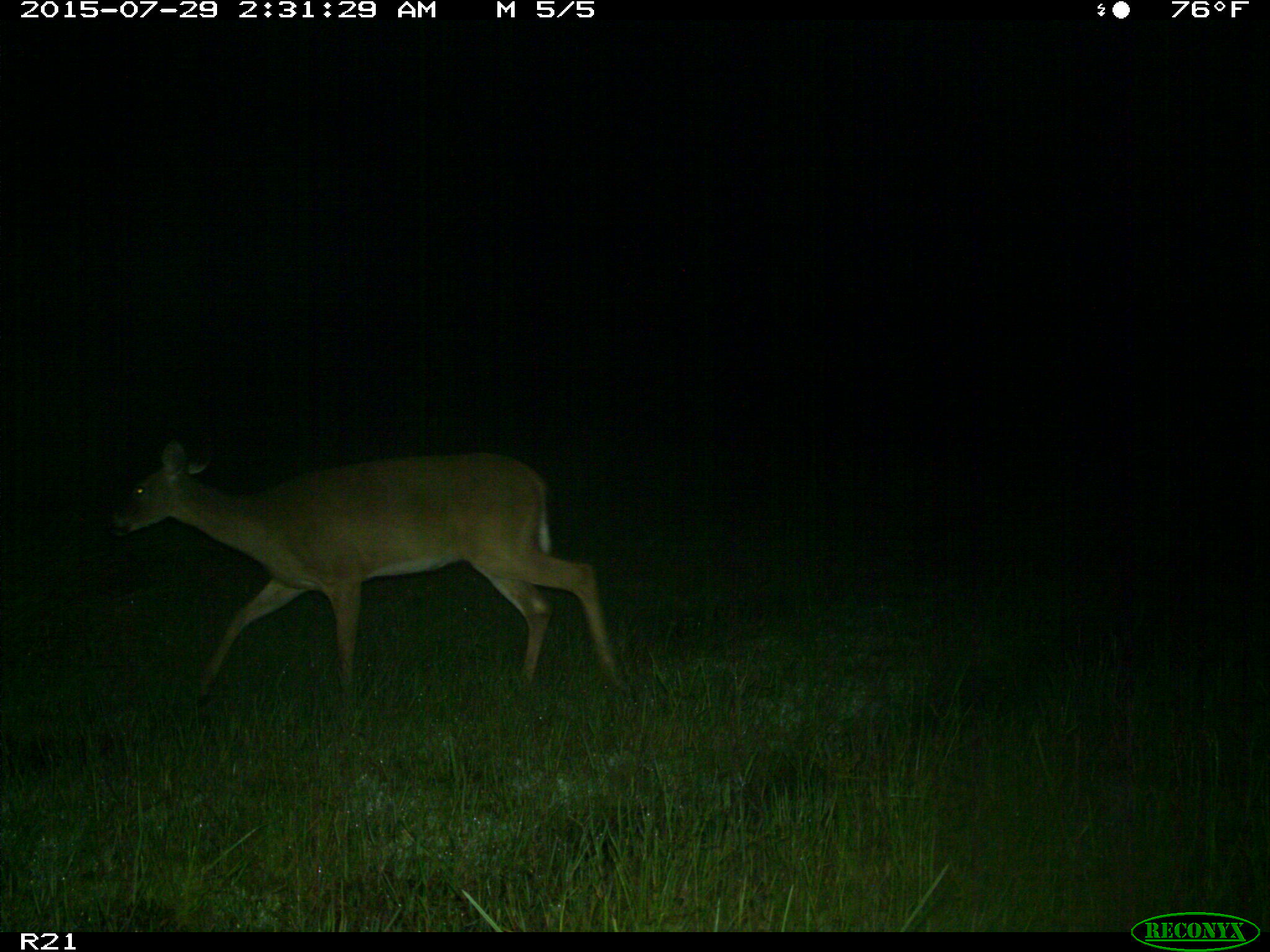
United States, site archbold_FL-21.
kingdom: Animalia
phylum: Chordata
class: Mammalia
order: Artiodactyla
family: Cervidae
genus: Odocoileus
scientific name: Odocoileus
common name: deer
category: unidentified deer